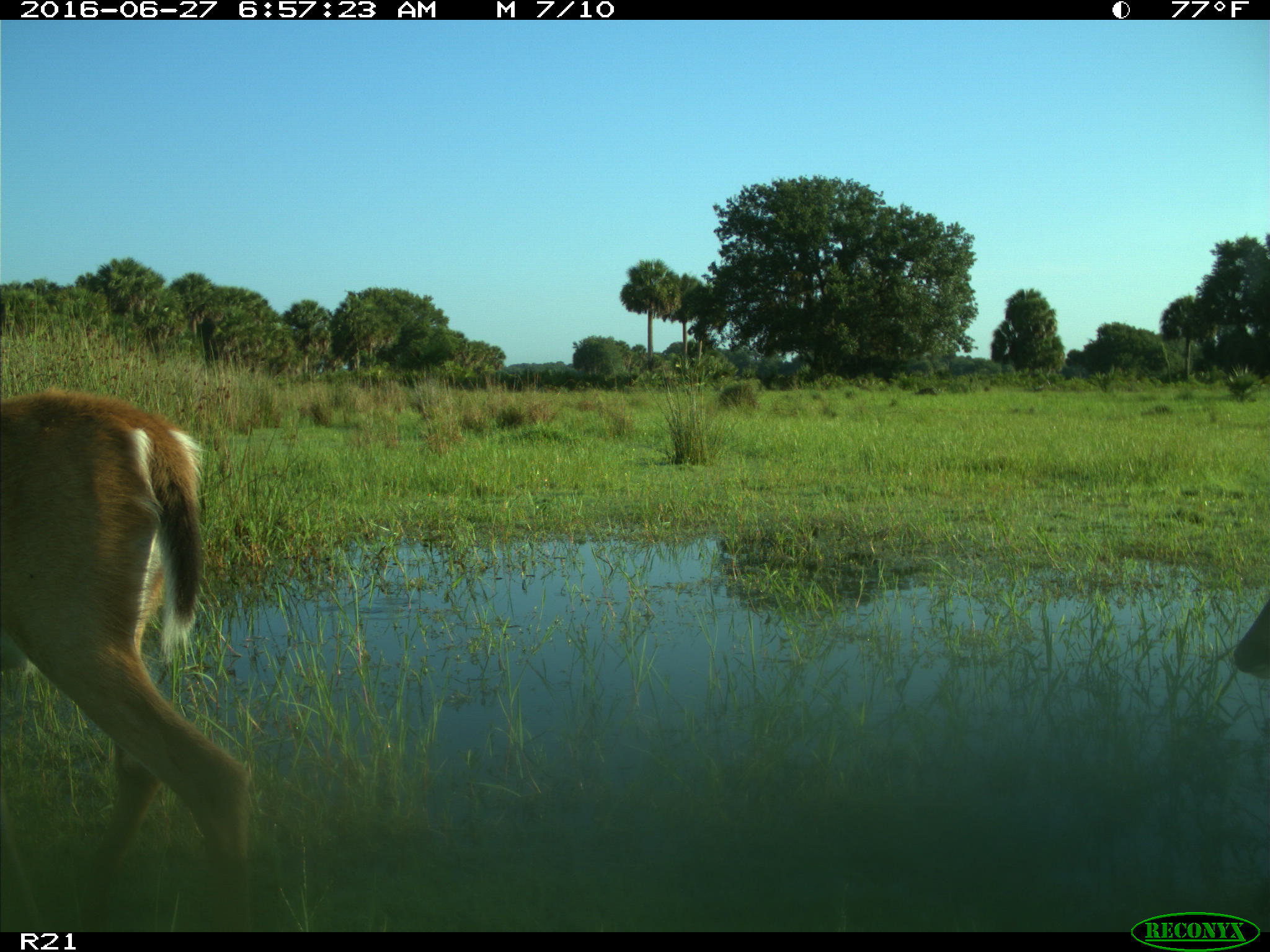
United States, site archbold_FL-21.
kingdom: Animalia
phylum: Chordata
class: Mammalia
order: Artiodactyla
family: Cervidae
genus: Odocoileus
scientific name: Odocoileus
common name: deer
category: unidentified deer